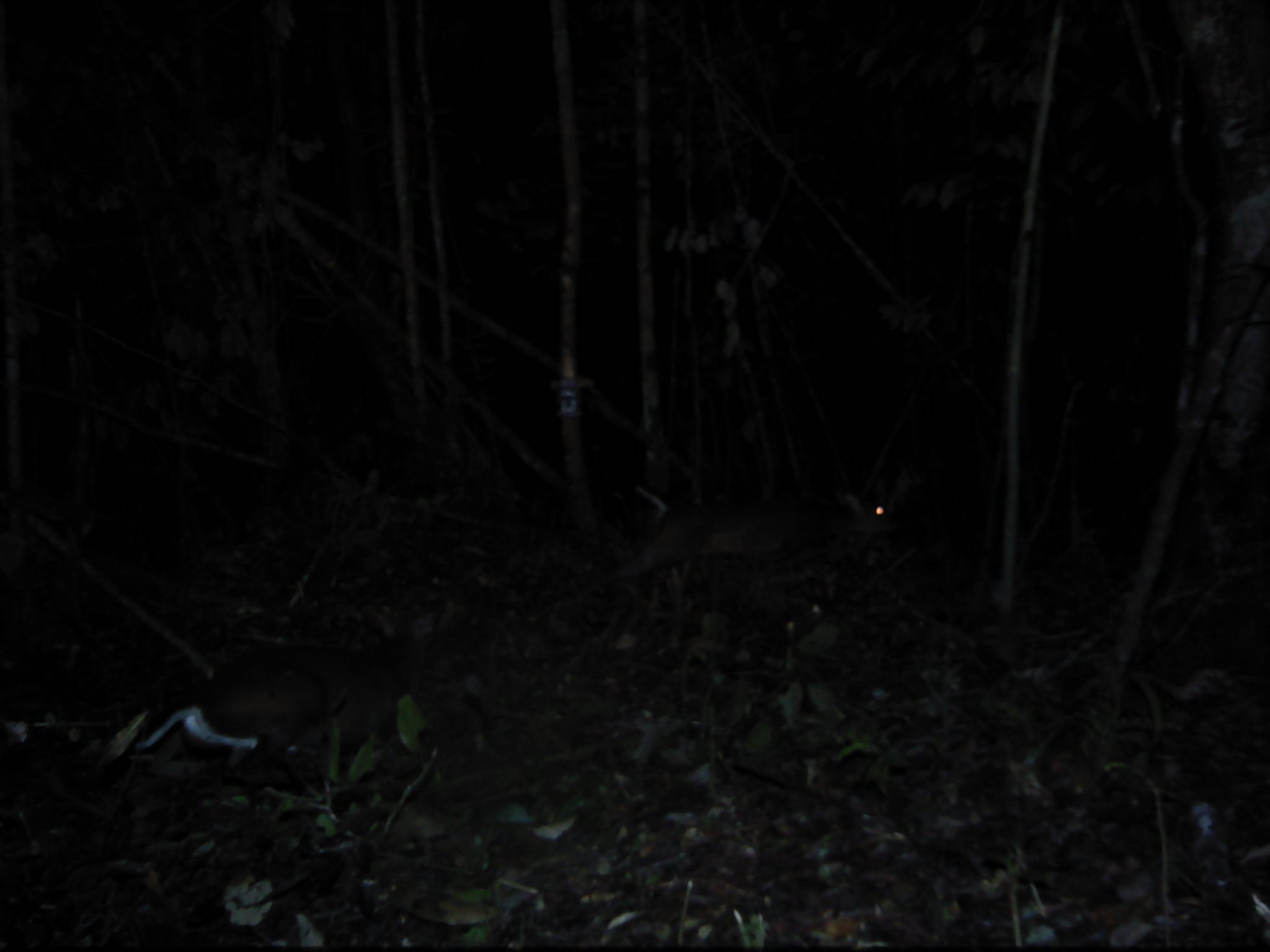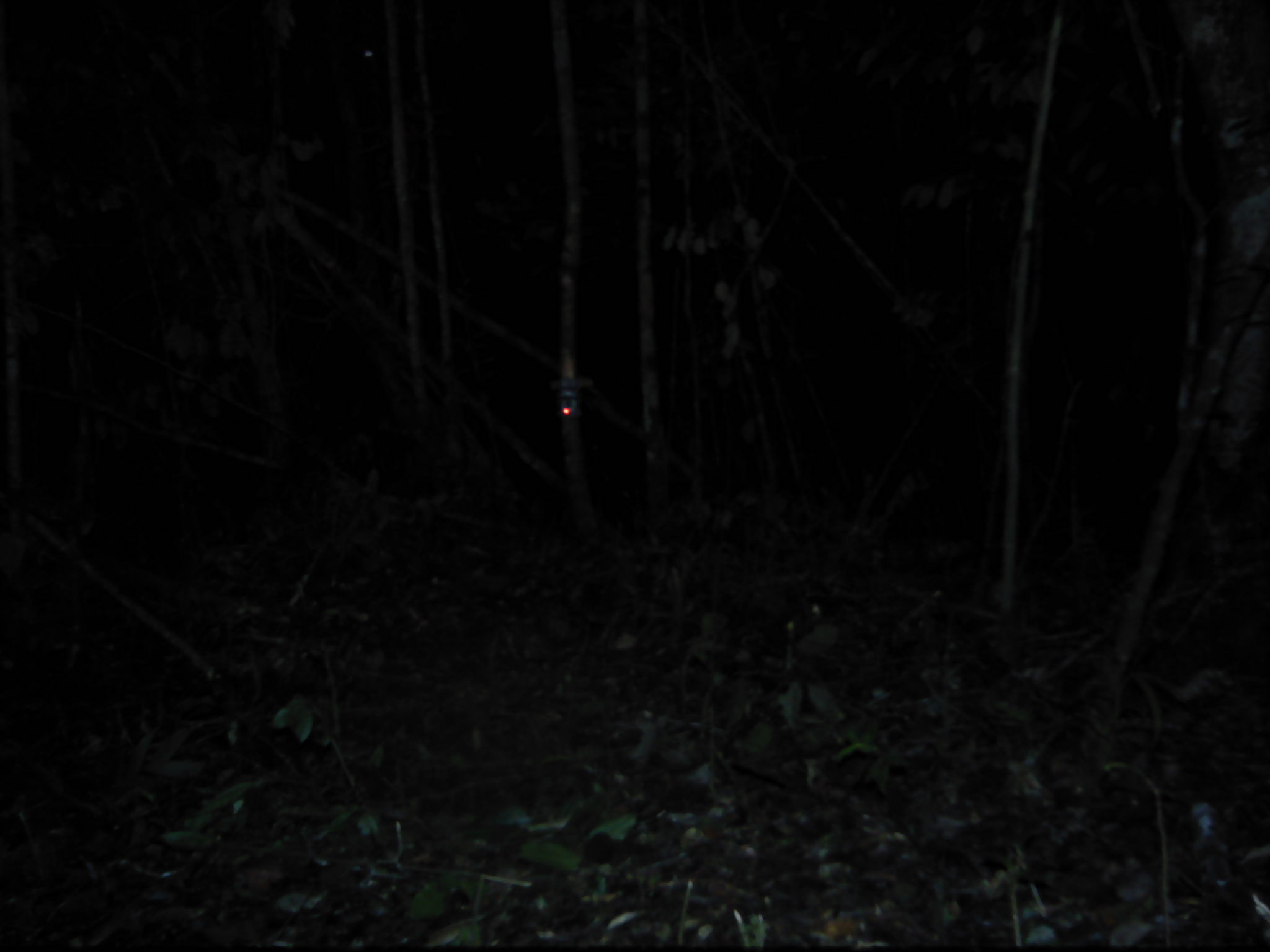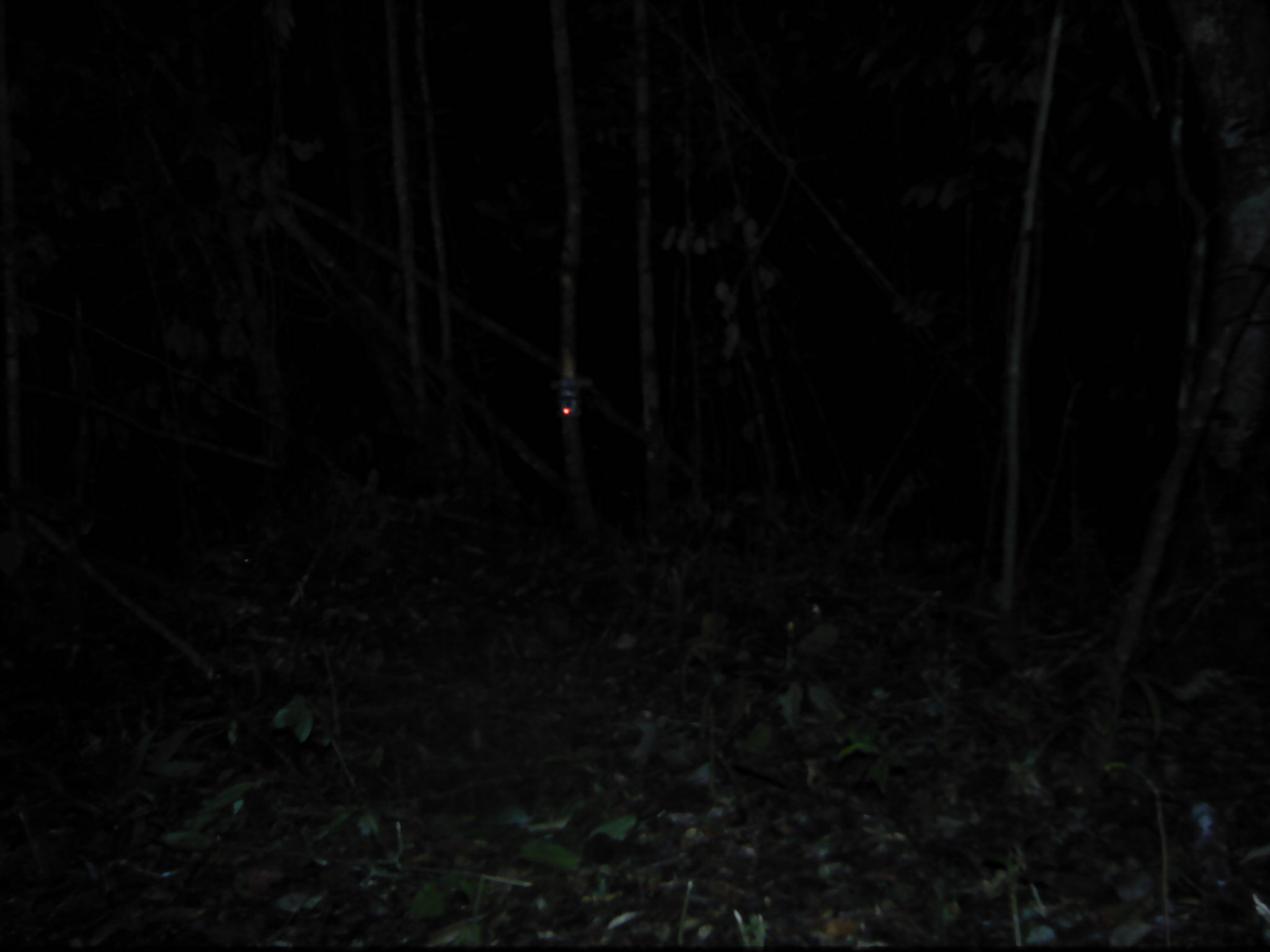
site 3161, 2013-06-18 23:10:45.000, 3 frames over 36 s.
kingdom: Animalia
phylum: Chordata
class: Mammalia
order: Artiodactyla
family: Cervidae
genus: Muntiacus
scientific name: Muntiacus muntjak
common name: southern red muntjac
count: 2